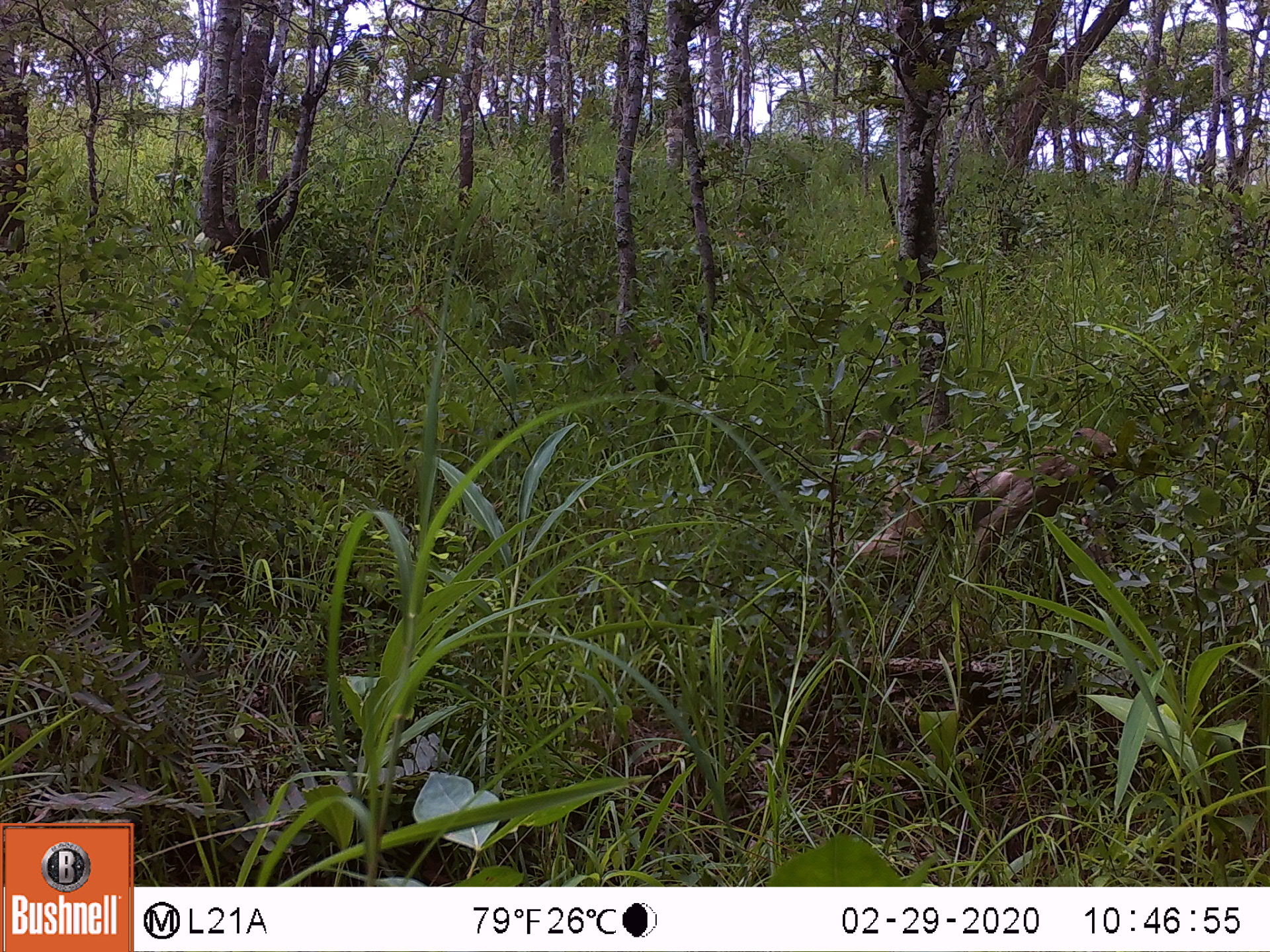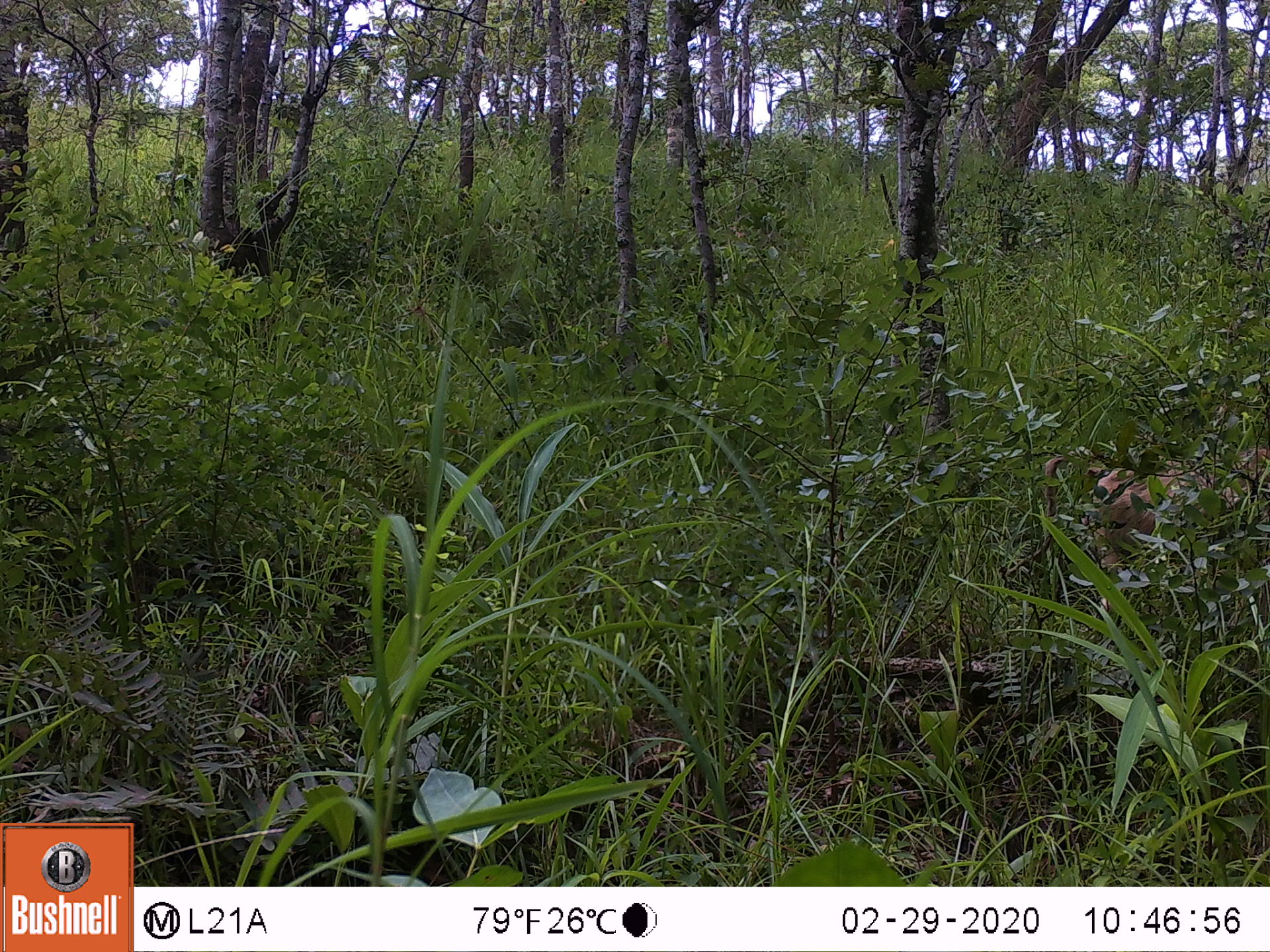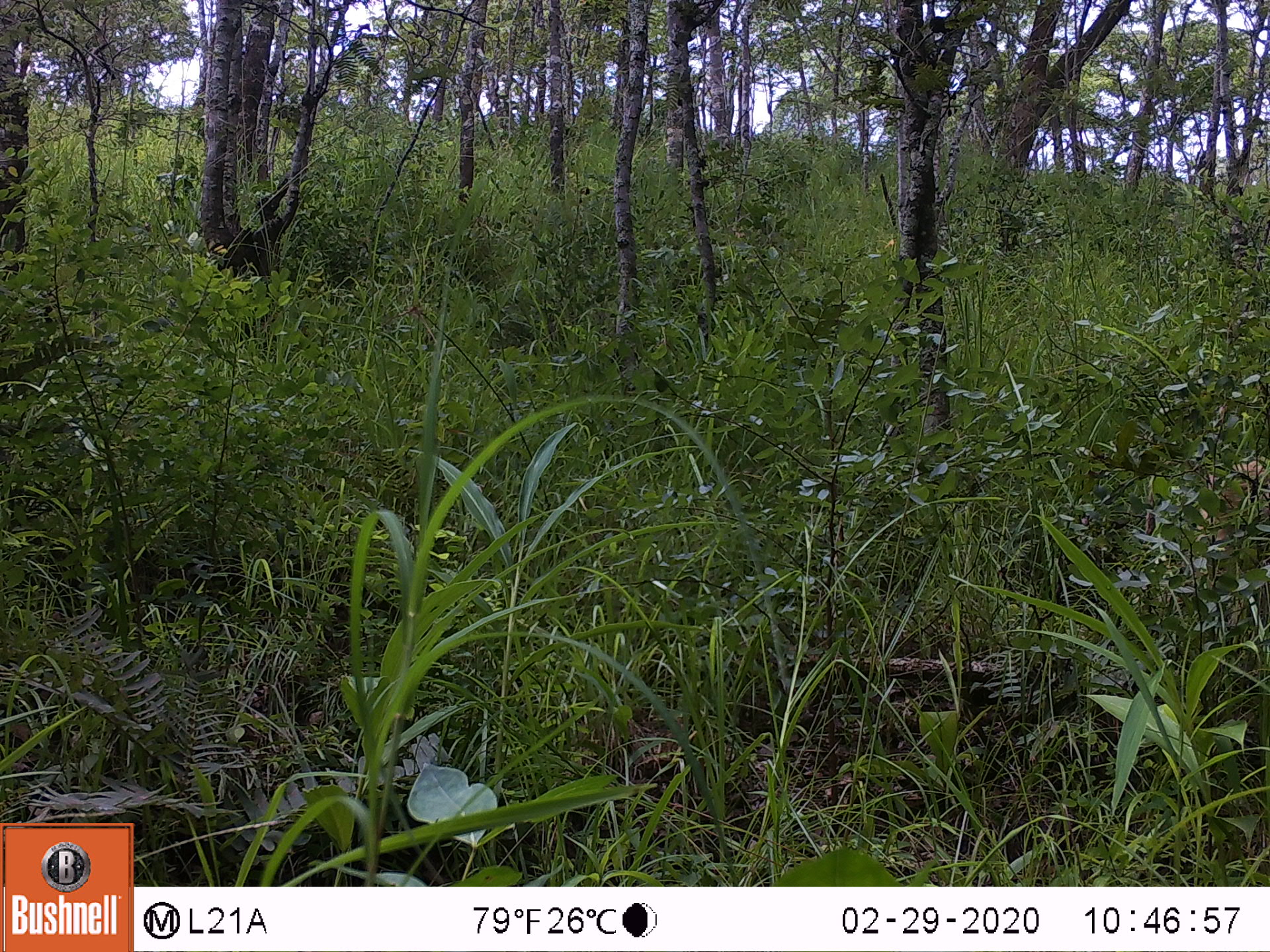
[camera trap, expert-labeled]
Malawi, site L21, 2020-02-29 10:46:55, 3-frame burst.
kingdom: Animalia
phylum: Chordata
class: Mammalia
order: Primates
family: Cercopithecidae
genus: Papio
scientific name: Papio cynocephalus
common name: yellow baboon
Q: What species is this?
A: Yellow baboon (Papio cynocephalus).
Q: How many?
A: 1.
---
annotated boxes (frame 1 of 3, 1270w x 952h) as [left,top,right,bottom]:
yellow baboon: [831,429,1125,582]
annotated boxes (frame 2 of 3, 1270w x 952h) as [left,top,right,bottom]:
yellow baboon: [1020,436,1262,607]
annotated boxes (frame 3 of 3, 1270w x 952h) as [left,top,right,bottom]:
yellow baboon: [1200,458,1262,600]